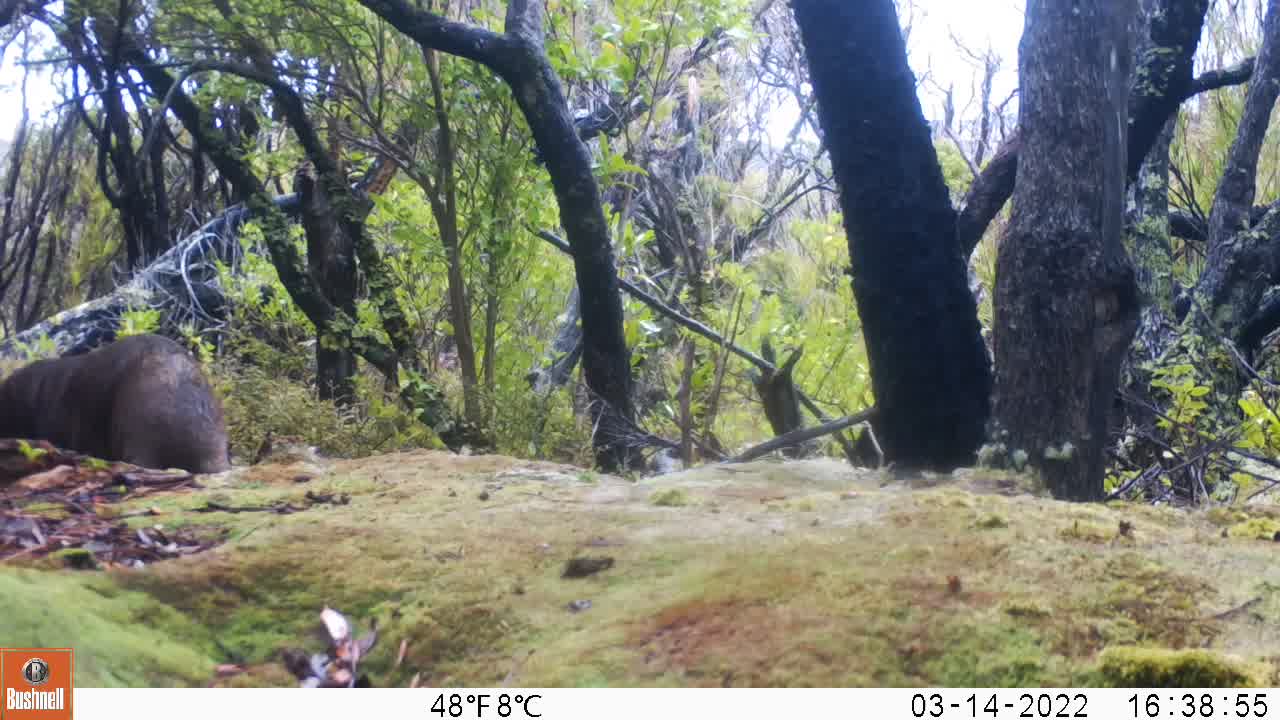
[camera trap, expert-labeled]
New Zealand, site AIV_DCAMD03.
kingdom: Animalia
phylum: Chordata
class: Mammalia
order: Carnivora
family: Otariidae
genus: Phocarctos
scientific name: Phocarctos hookeri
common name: new zealand sea lion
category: sealion